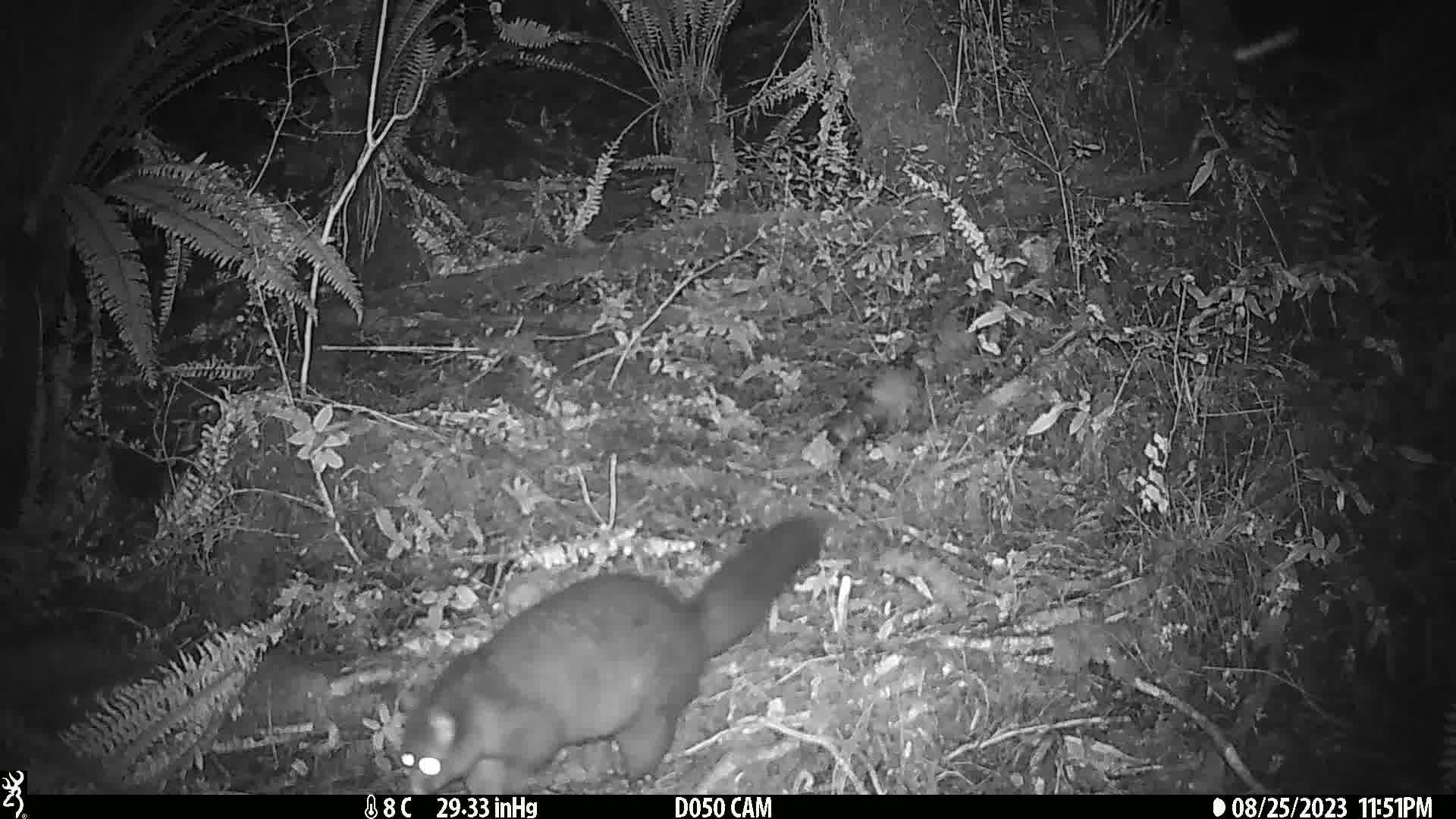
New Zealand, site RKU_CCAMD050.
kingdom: Animalia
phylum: Chordata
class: Mammalia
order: Diprotodontia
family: Phalangeridae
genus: Trichosurus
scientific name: Trichosurus vulpecula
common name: common brushtail possum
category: possum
Possum (common brushtail possum) (Trichosurus vulpecula).